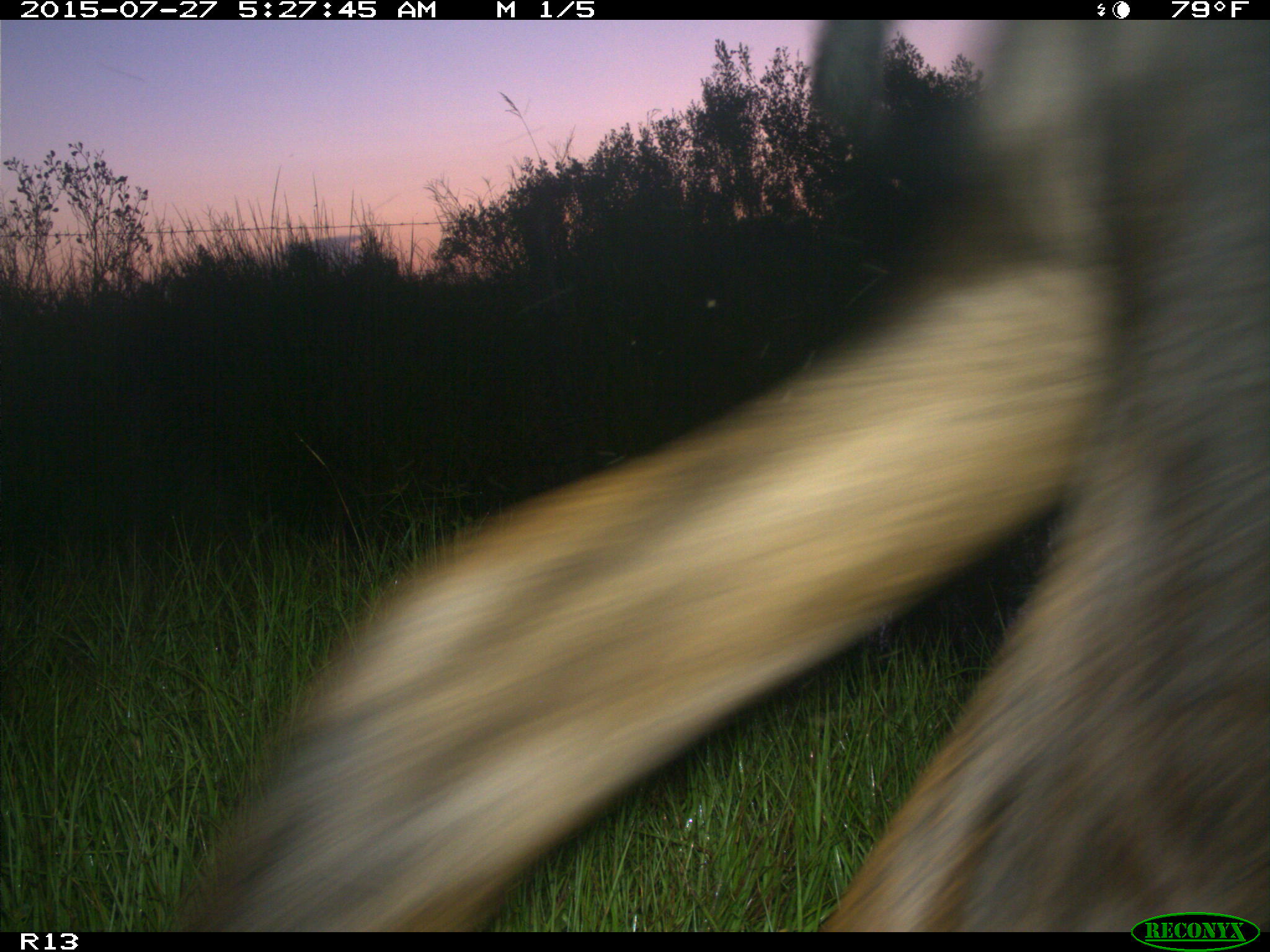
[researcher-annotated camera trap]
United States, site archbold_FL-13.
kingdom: Animalia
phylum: Chordata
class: Mammalia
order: Artiodactyla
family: Bovidae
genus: Bos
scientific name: Bos taurus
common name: domestic cow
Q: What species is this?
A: Bos taurus (domestic cow).